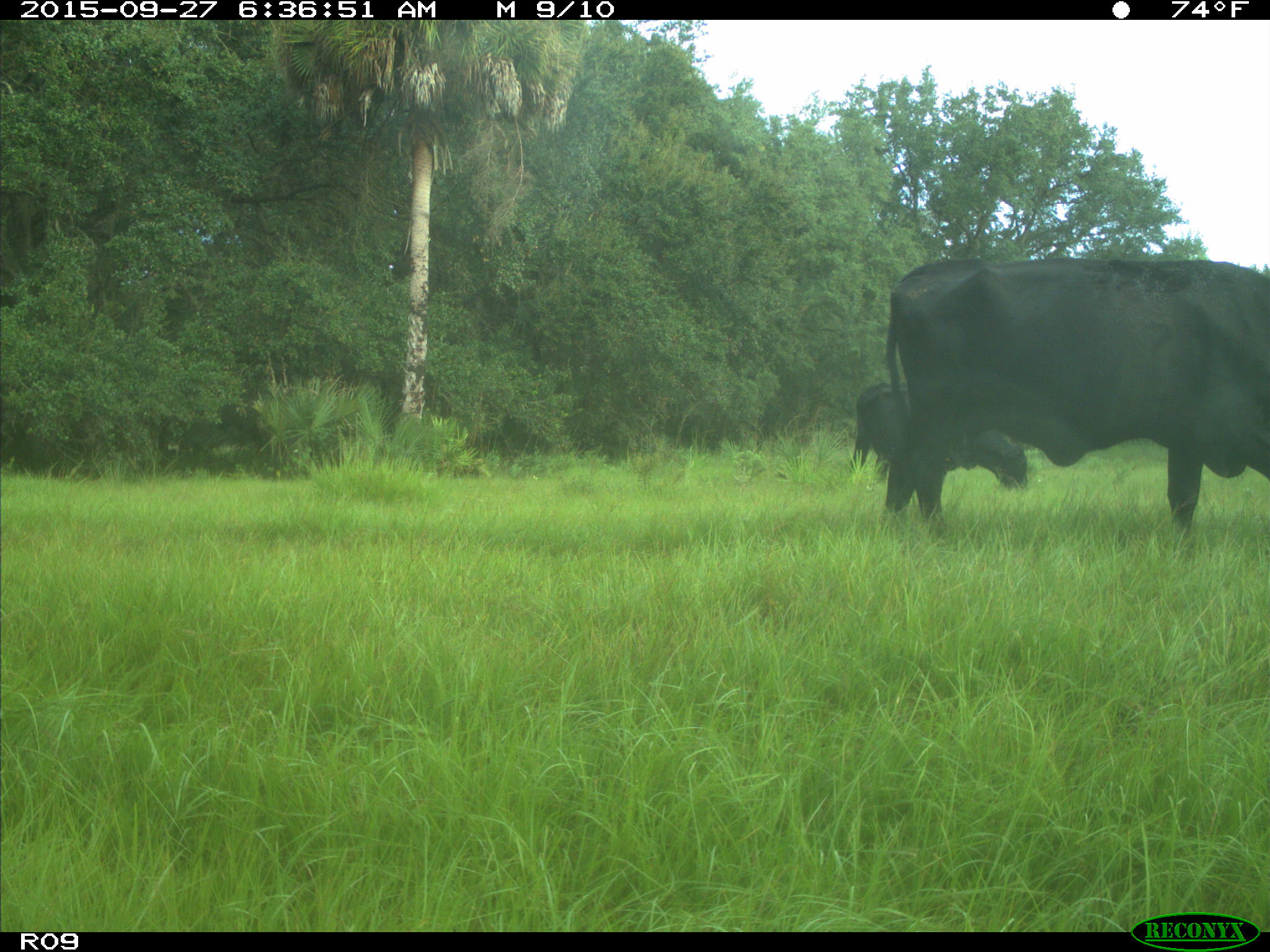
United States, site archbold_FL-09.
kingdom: Animalia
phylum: Chordata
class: Mammalia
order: Artiodactyla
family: Bovidae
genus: Bos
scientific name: Bos taurus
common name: domestic cow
Bos taurus (domestic cow).